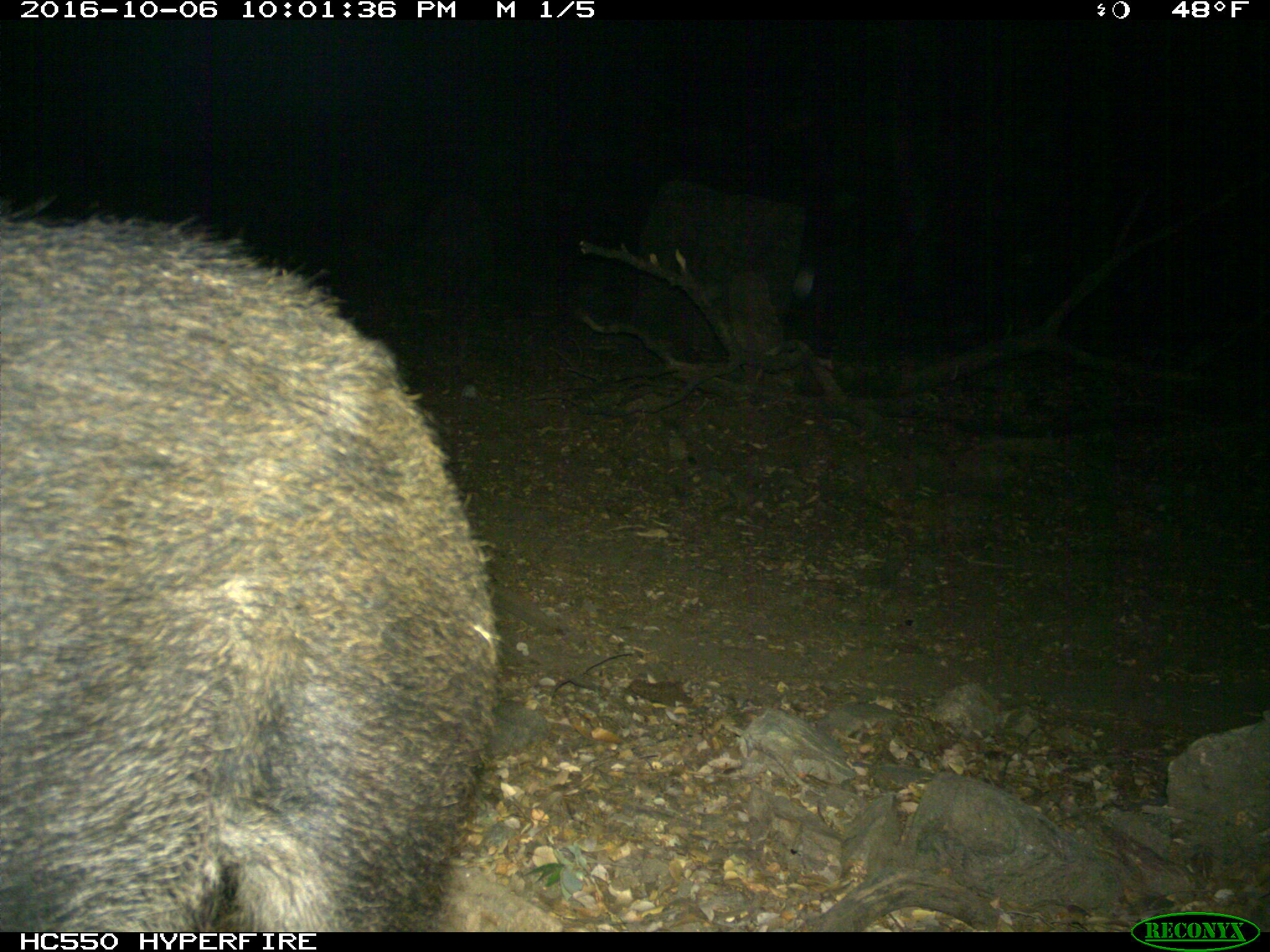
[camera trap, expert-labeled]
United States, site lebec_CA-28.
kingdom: Animalia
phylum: Chordata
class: Mammalia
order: Artiodactyla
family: Suidae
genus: Sus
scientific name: Sus scrofa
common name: wild boar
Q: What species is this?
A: Sus scrofa (wild boar).